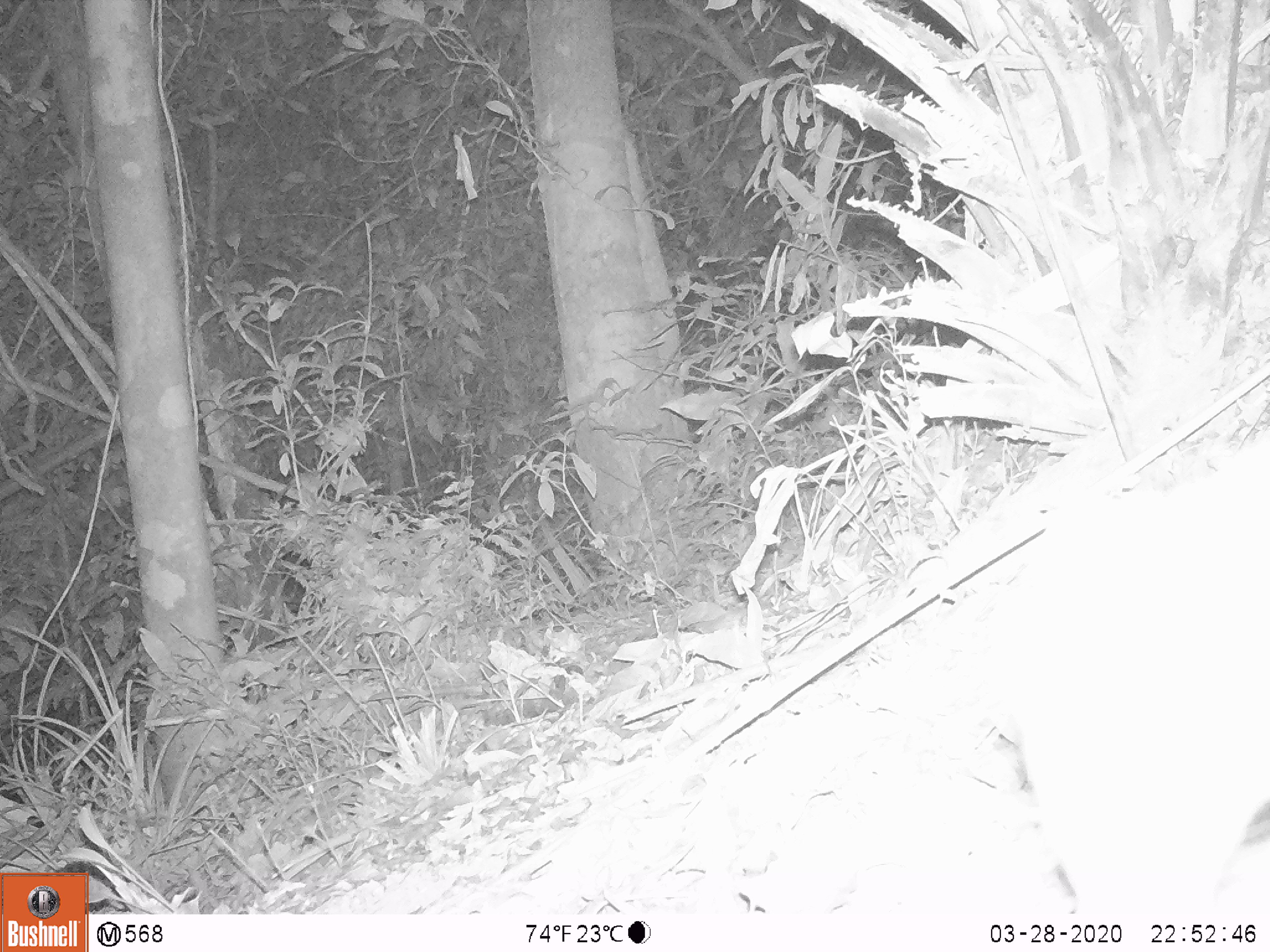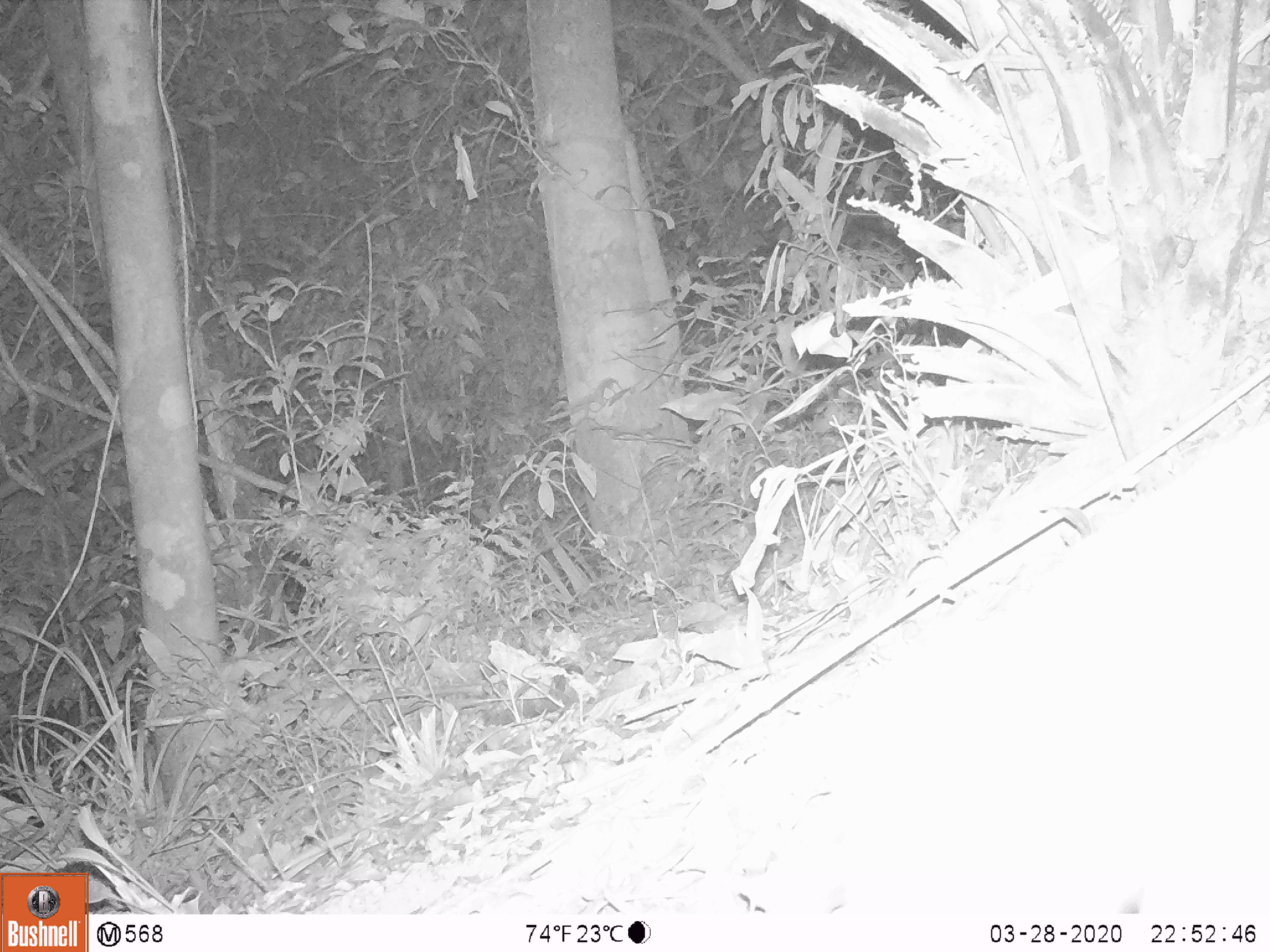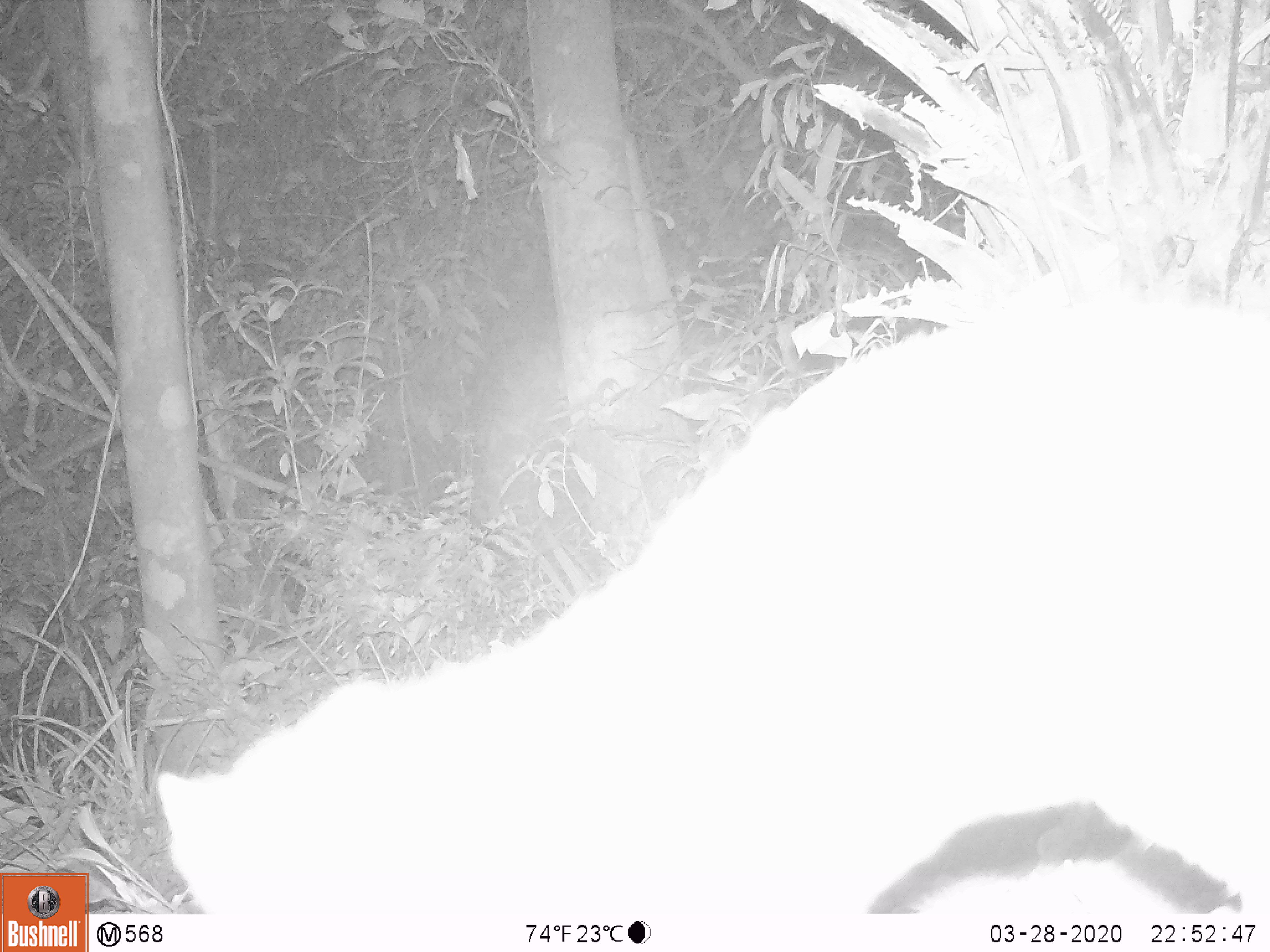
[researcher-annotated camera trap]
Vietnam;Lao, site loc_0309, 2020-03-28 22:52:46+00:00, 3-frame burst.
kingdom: Animalia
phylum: Chordata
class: Mammalia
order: Carnivora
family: Mustelidae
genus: Melogale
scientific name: Melogale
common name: ferret badger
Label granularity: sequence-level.